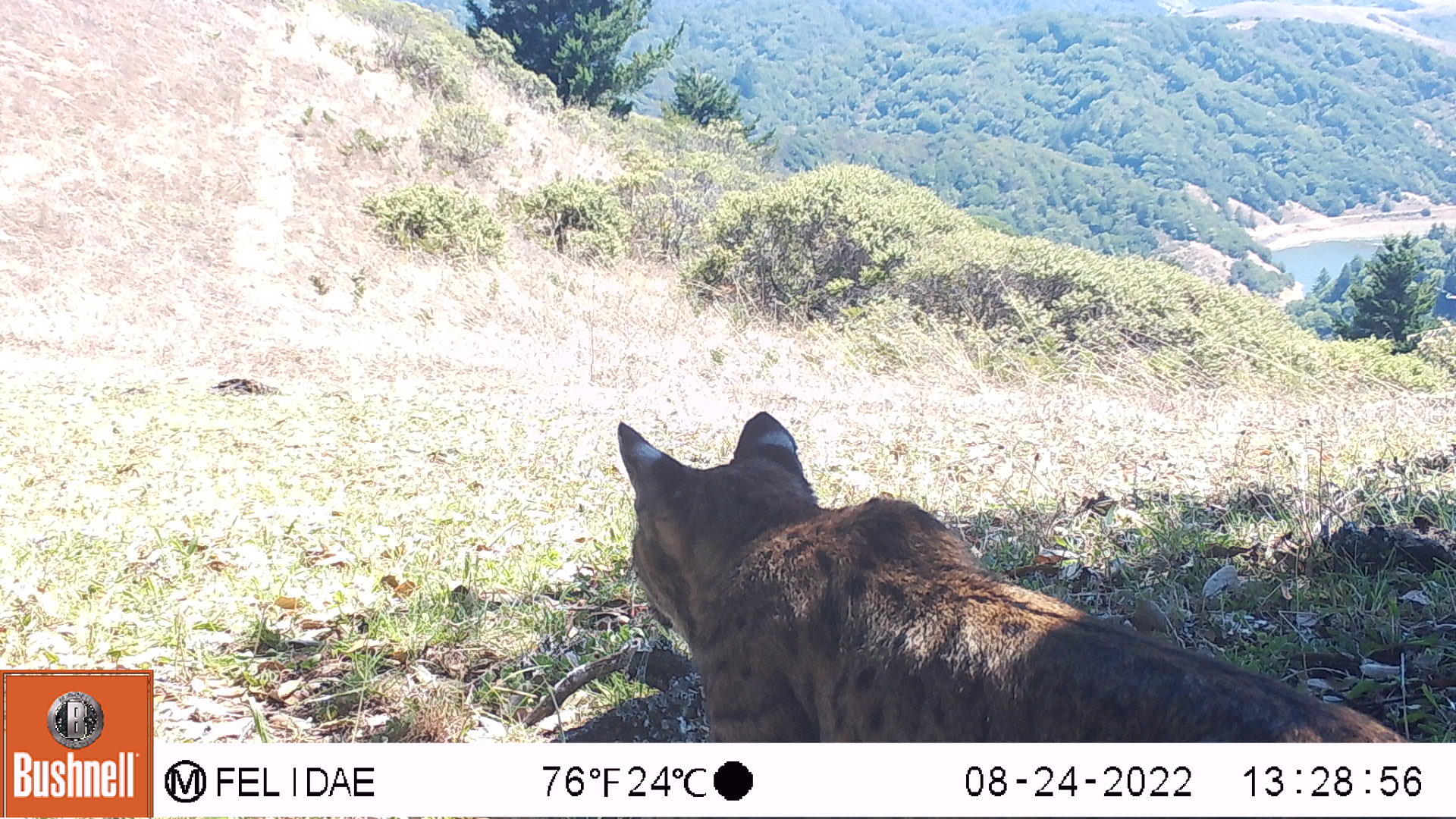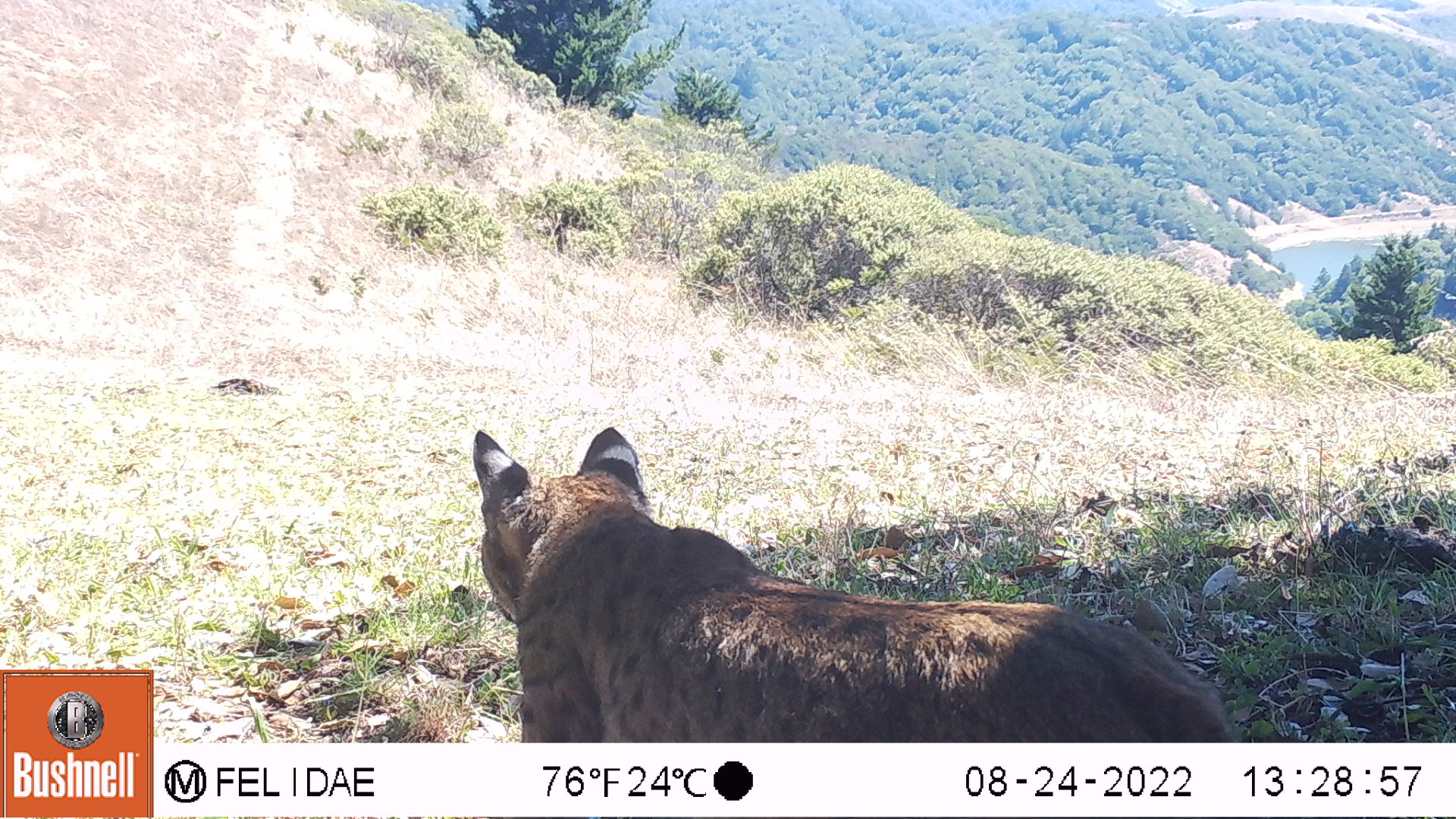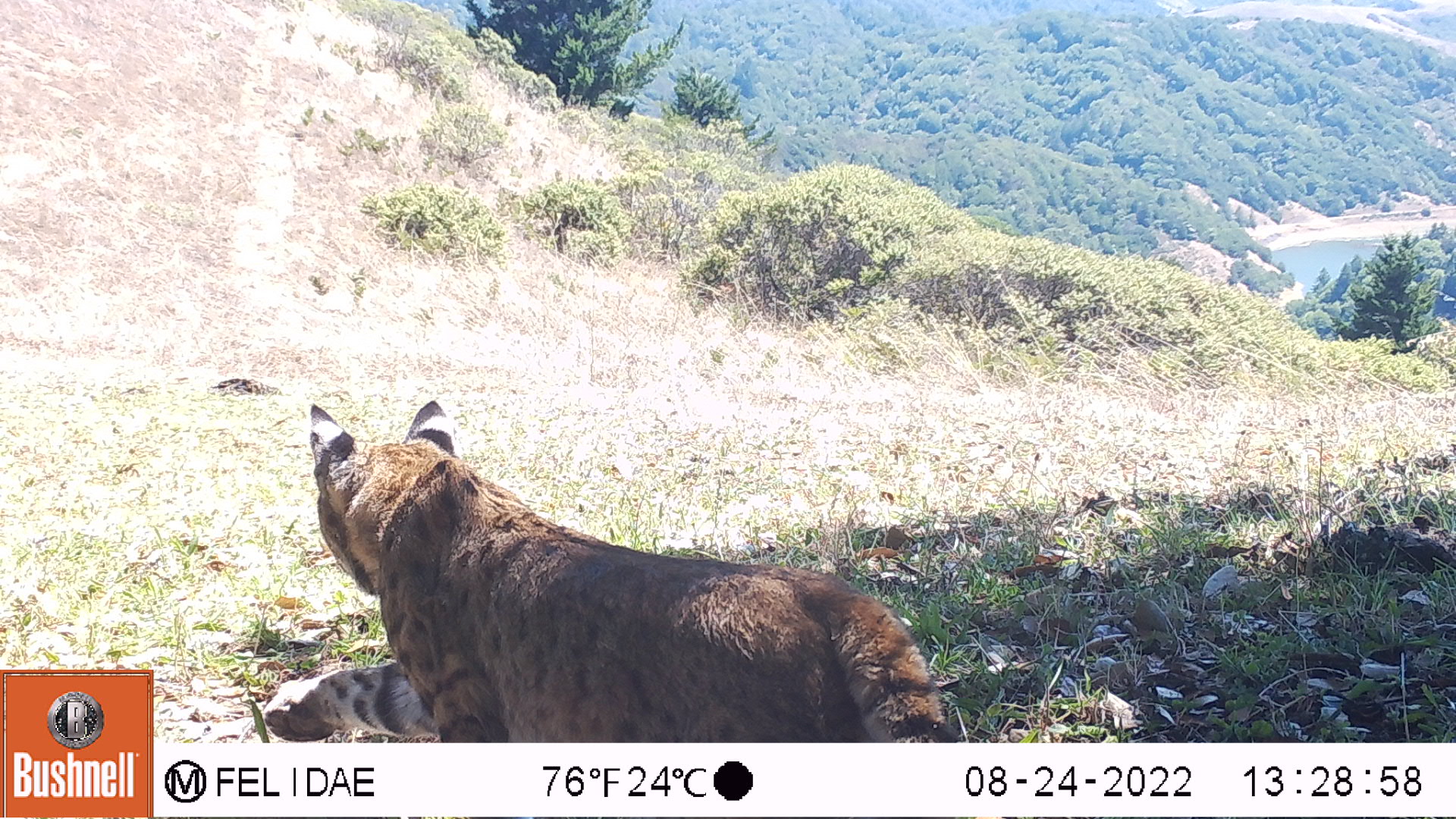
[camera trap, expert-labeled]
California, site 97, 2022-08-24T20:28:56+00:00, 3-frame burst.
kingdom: Animalia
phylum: Chordata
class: Mammalia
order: Carnivora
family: Felidae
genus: Lynx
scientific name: Lynx rufus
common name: bobcat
Bobcat (Lynx rufus).